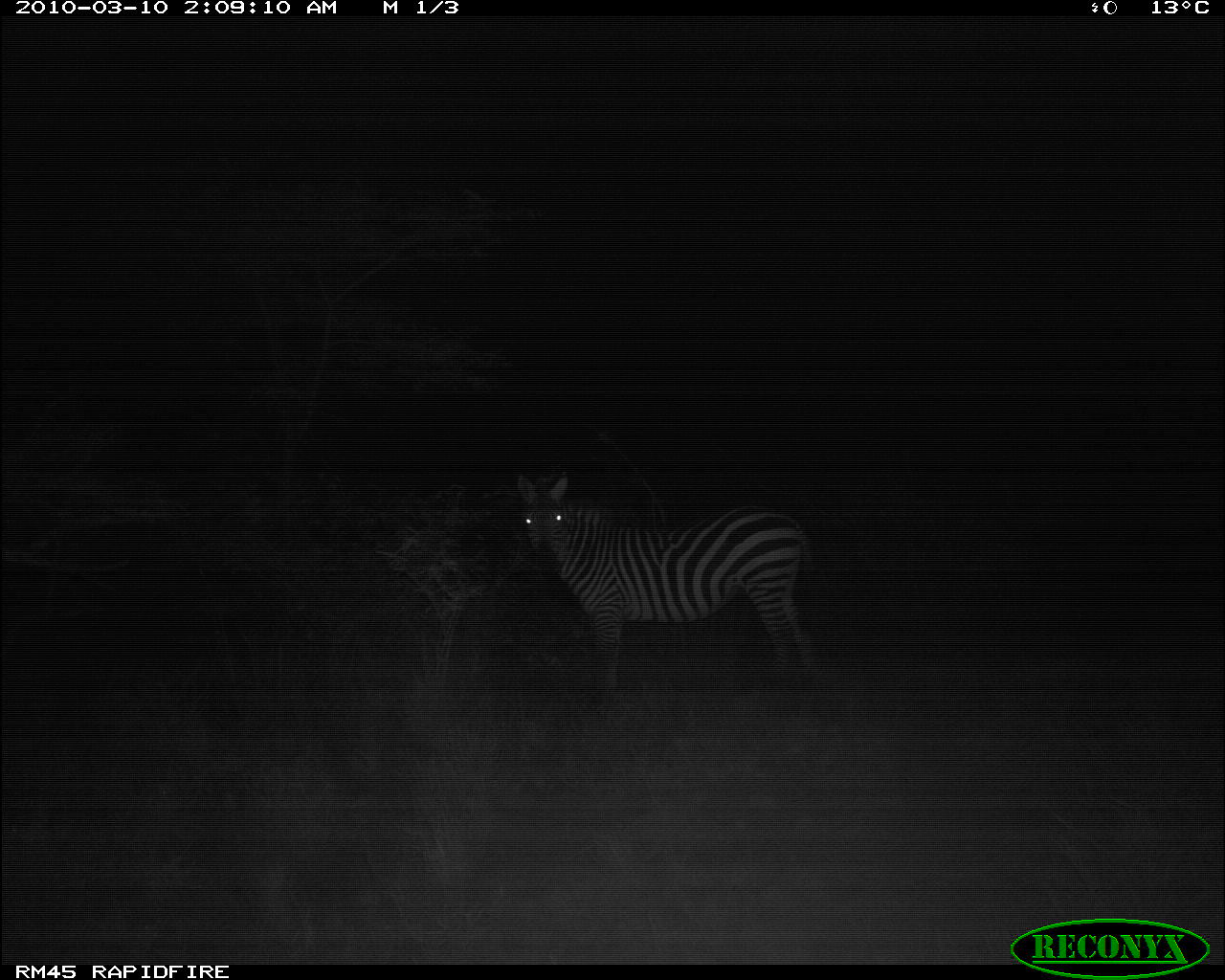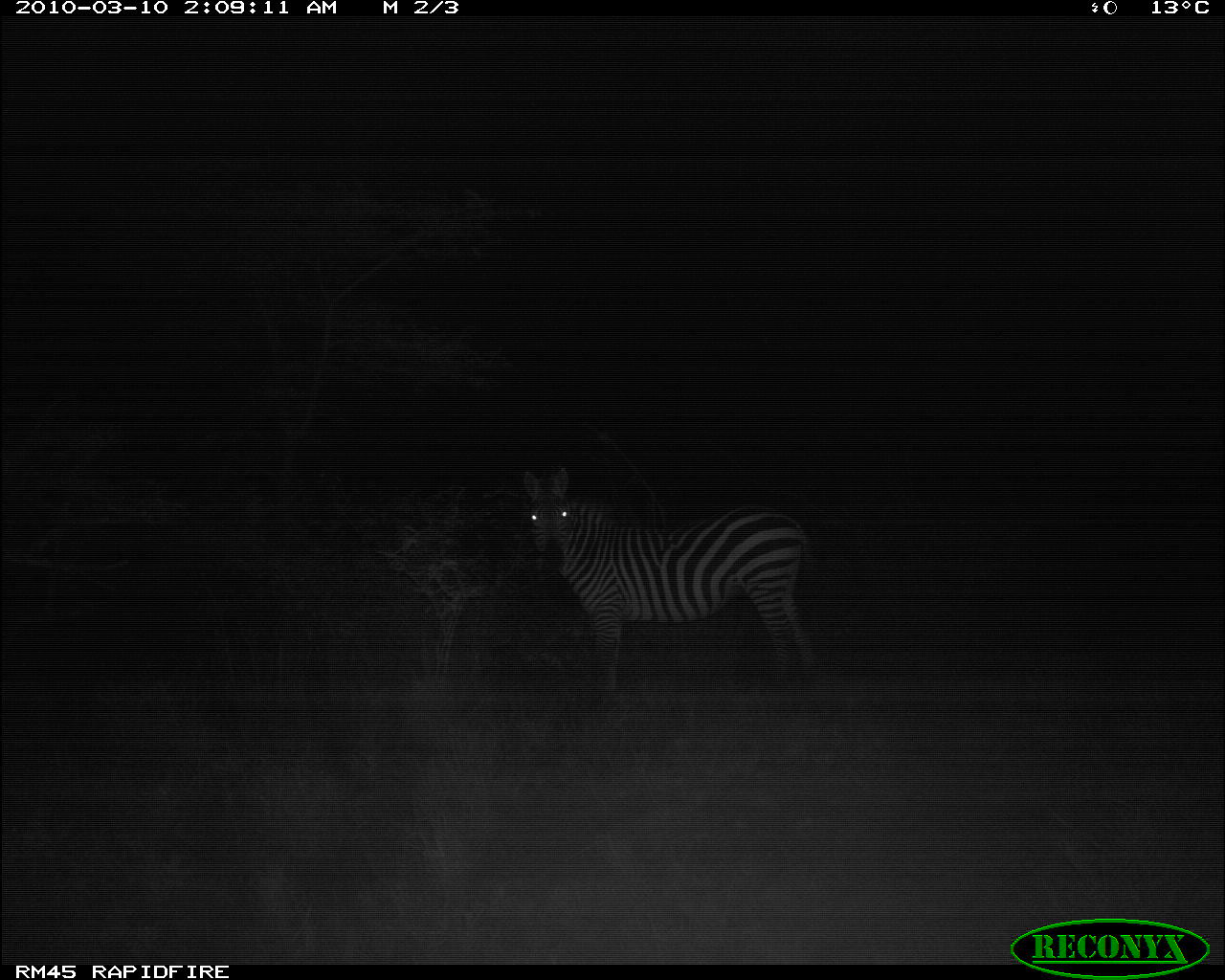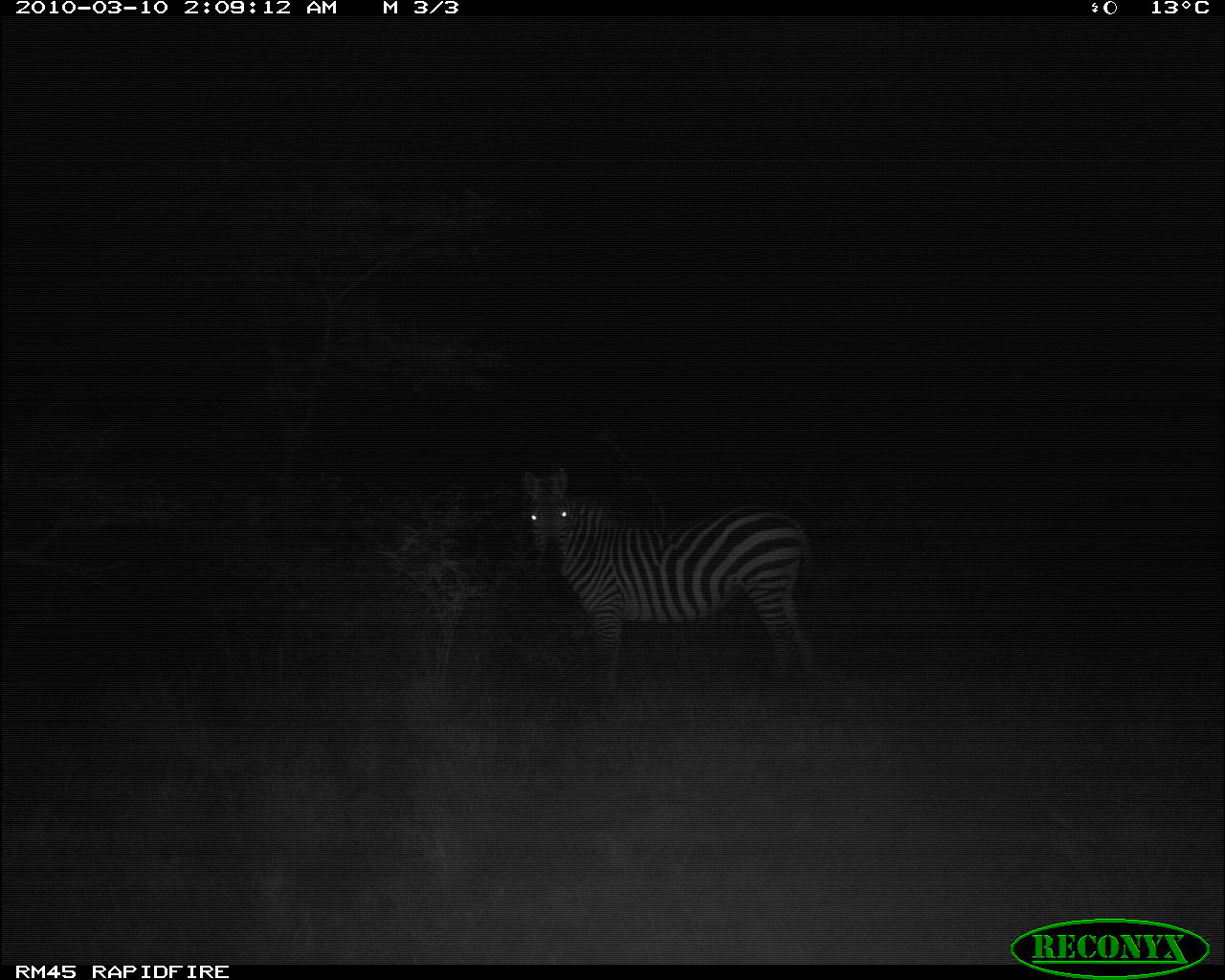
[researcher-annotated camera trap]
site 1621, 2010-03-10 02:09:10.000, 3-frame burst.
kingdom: Animalia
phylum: Chordata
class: Mammalia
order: Perissodactyla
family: Equidae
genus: Equus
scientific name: Equus quagga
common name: plains zebra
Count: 1.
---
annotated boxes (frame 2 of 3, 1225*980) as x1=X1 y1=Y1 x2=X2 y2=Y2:
equus quagga: x1=520 y1=464 x2=823 y2=690